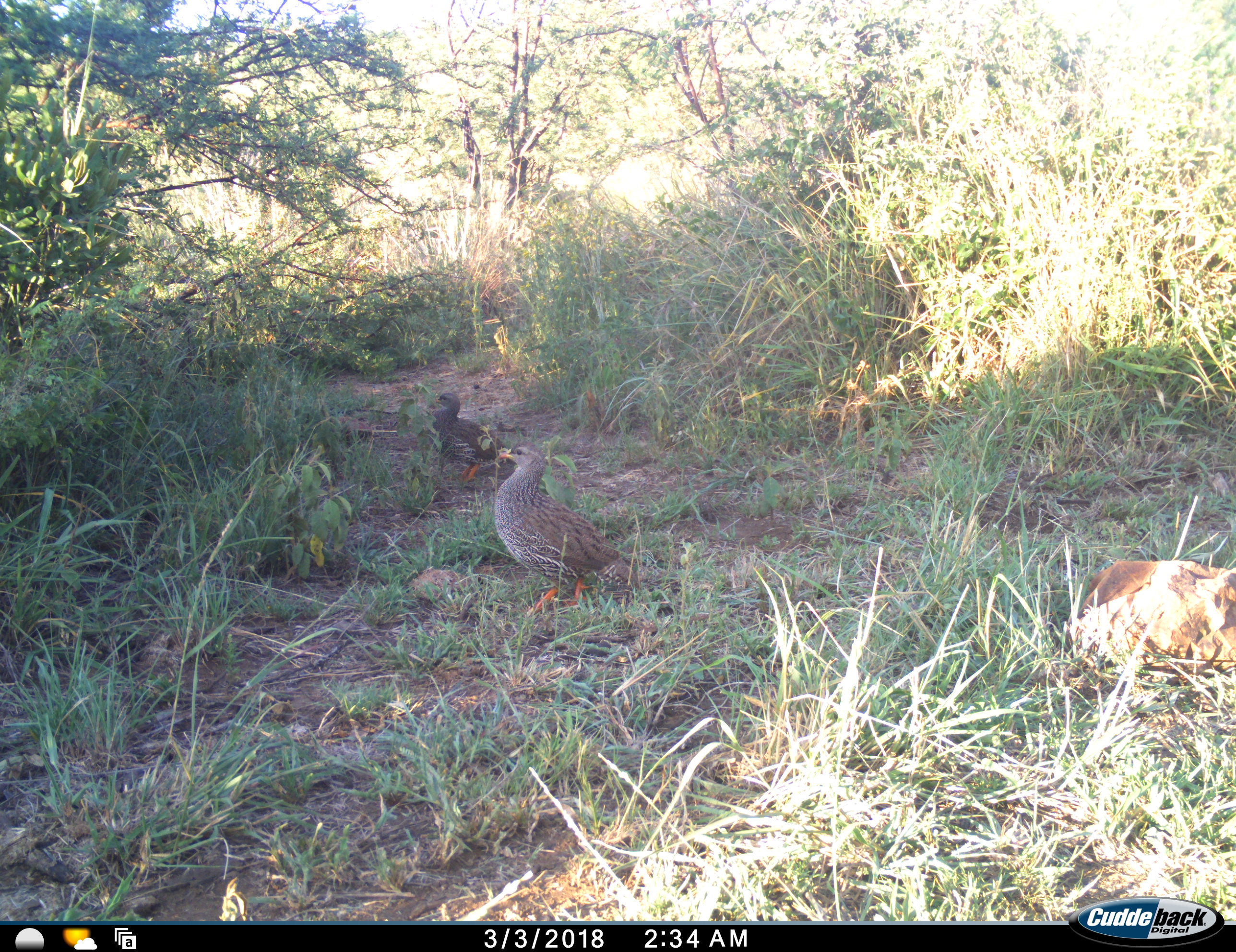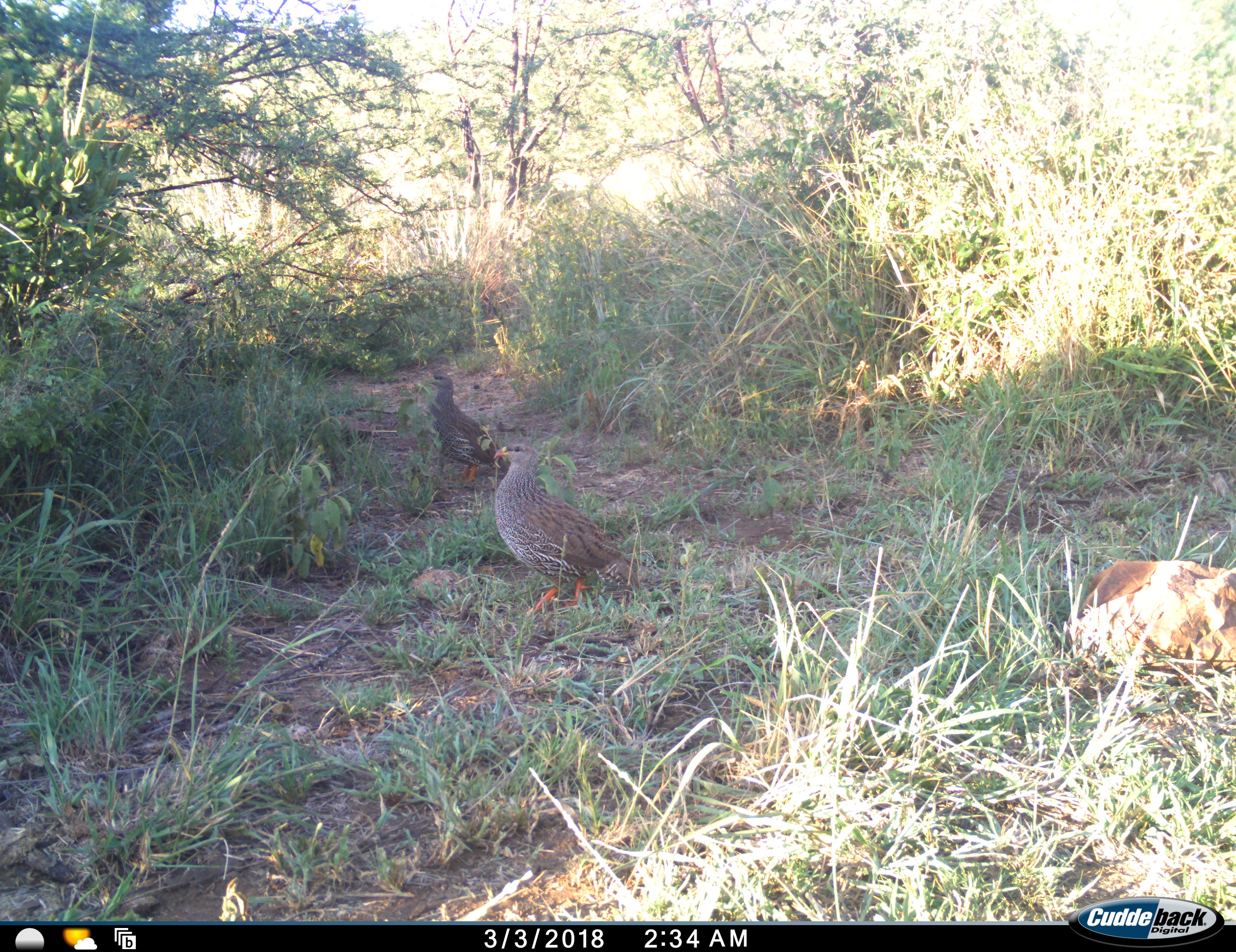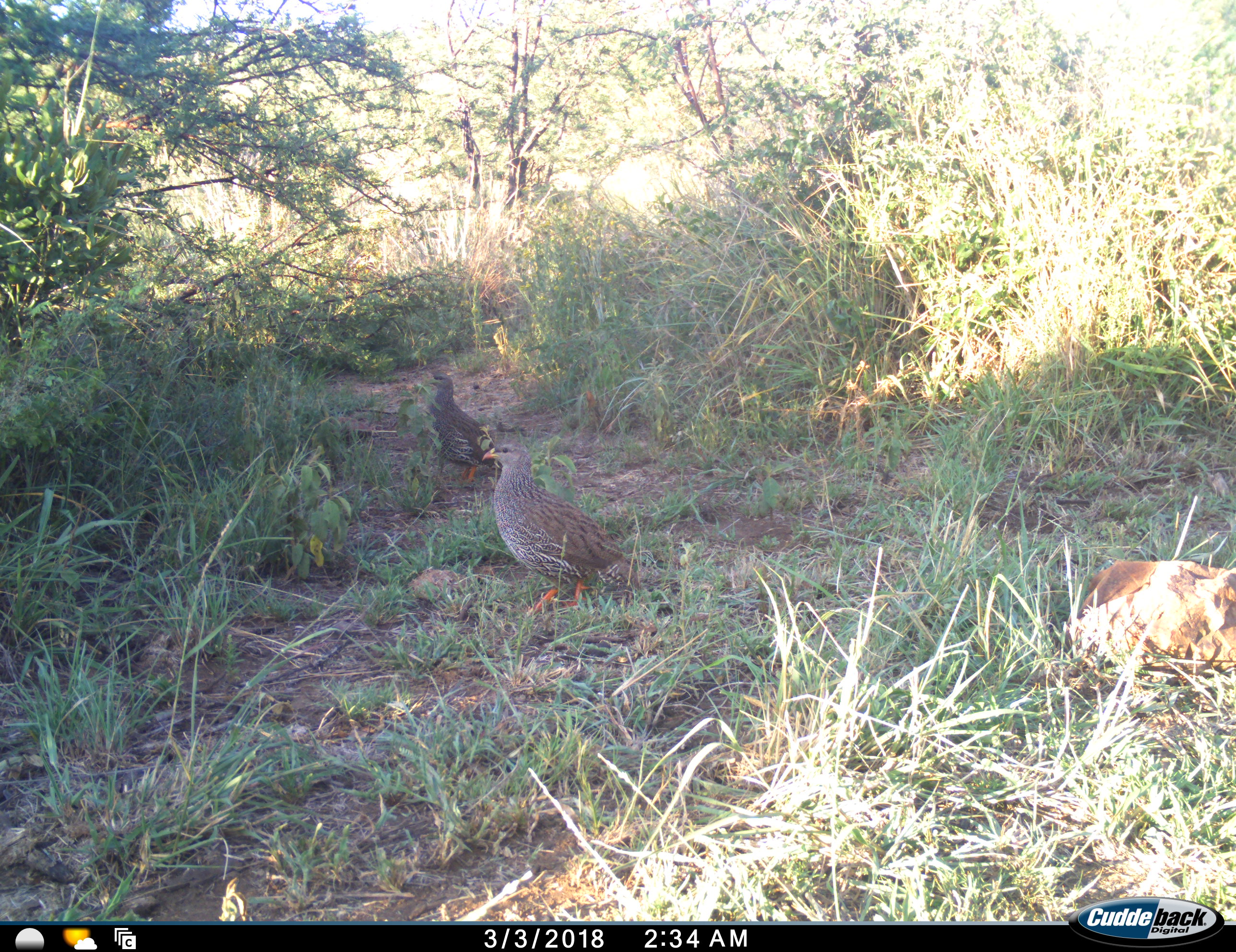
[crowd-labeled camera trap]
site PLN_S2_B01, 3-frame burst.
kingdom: Animalia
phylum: Chordata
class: Aves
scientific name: Aves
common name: bird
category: birdother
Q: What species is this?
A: Birdother (bird) (Aves).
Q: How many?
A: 2.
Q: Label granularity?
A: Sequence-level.